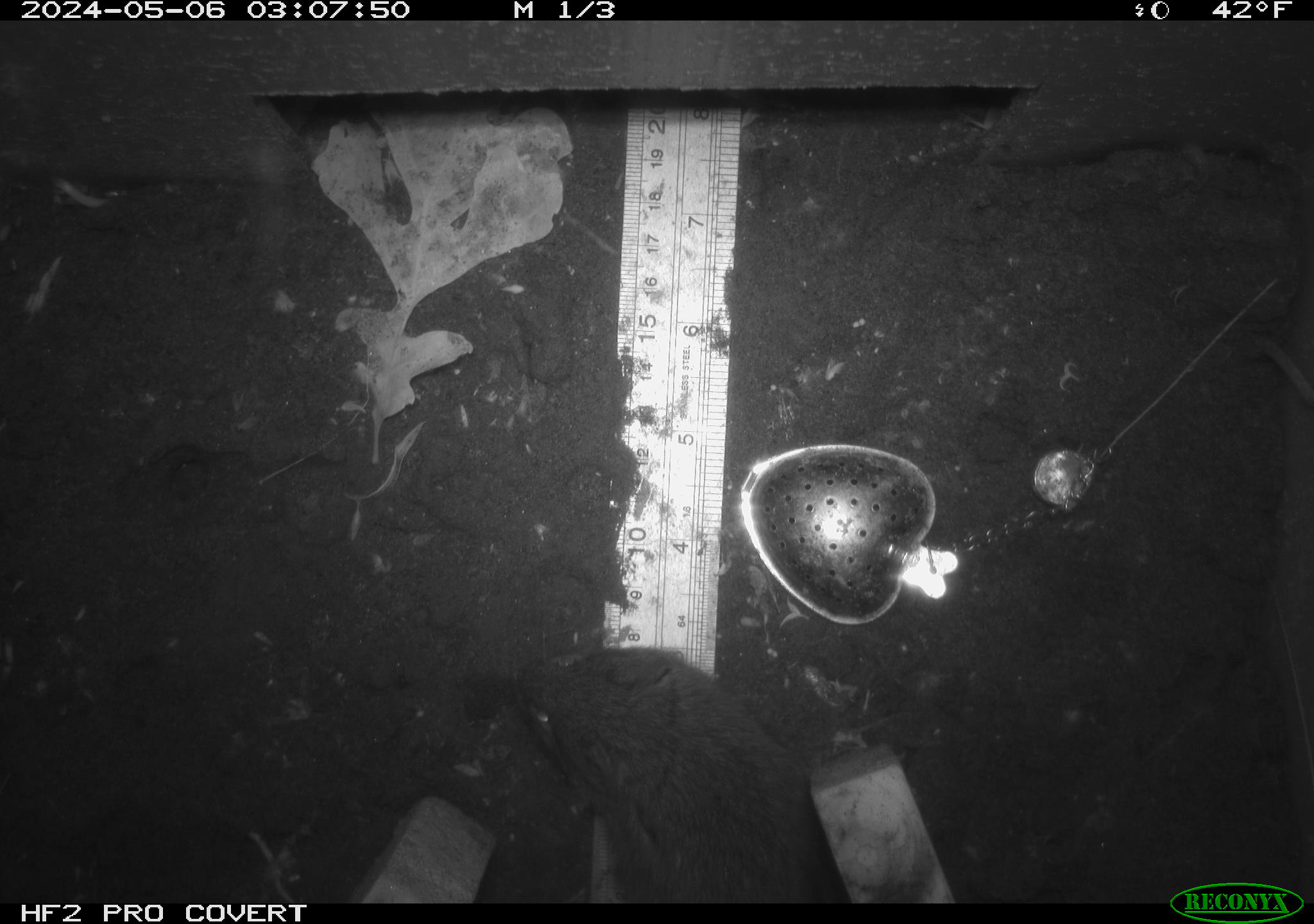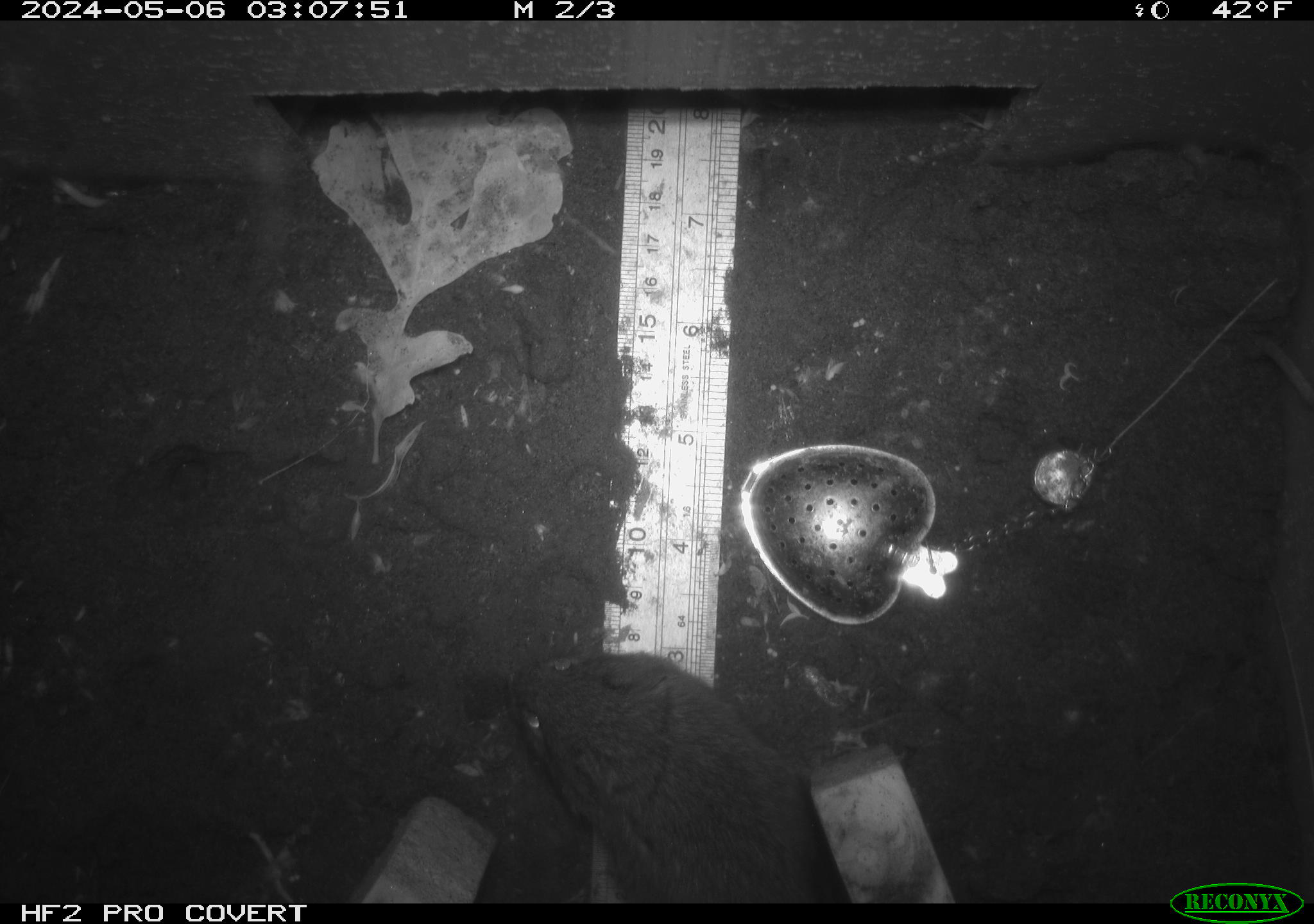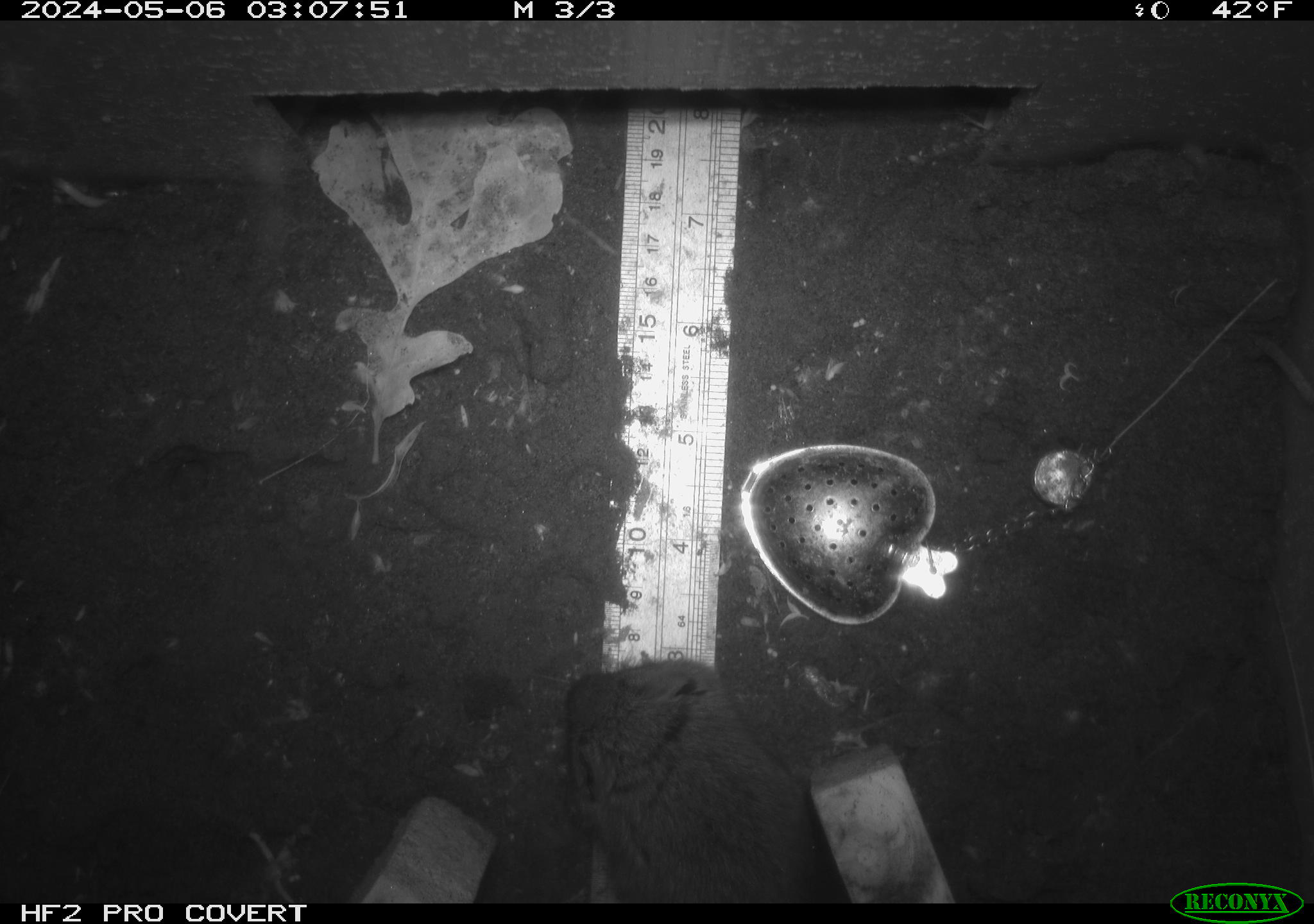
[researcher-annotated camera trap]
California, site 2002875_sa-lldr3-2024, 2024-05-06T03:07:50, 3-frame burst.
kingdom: Animalia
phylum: Chordata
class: Mammalia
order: Rodentia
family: Cricetidae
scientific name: Arvicolinae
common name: voles, lemmings, and muskrats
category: arvicolinae subfamily